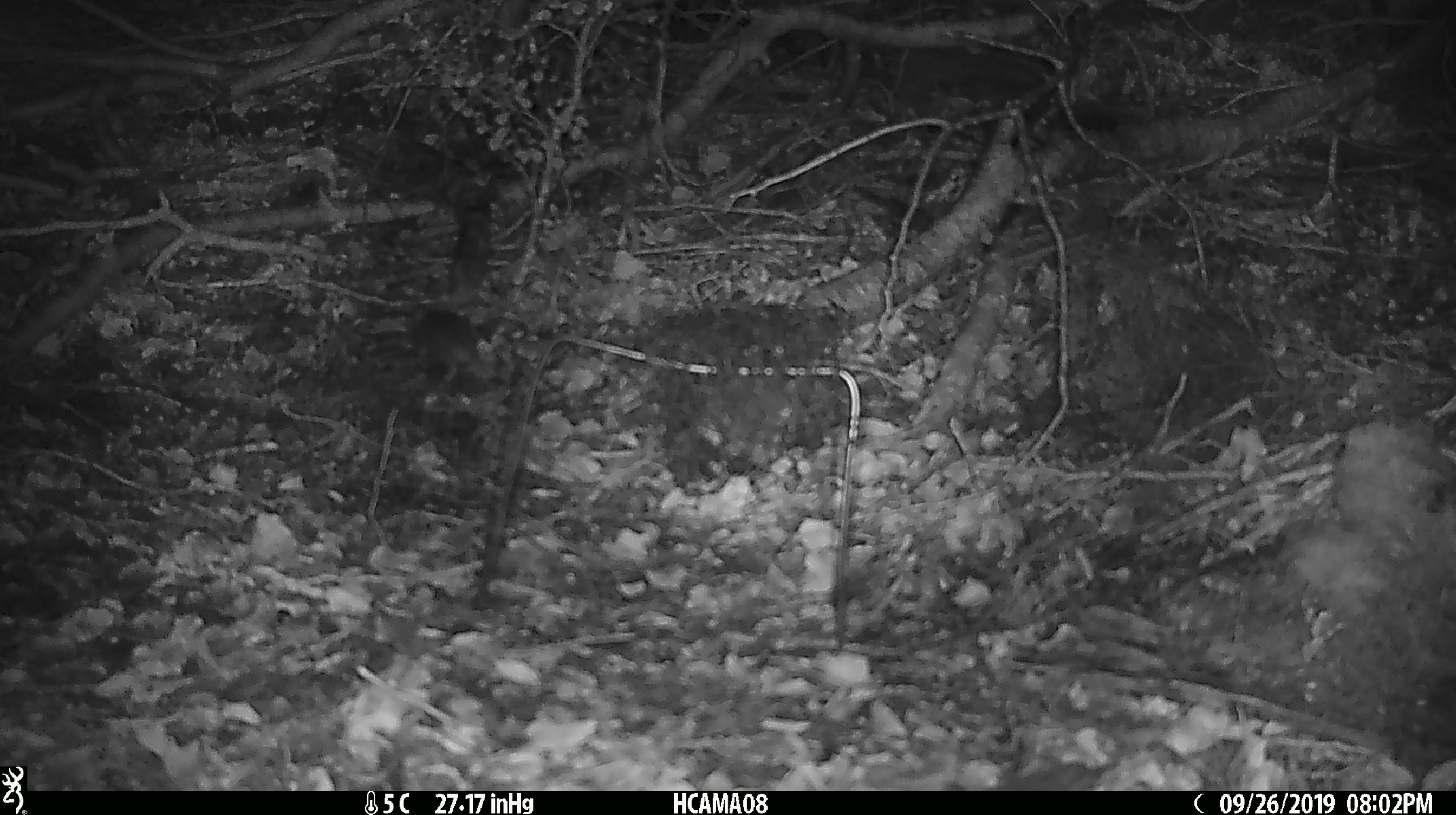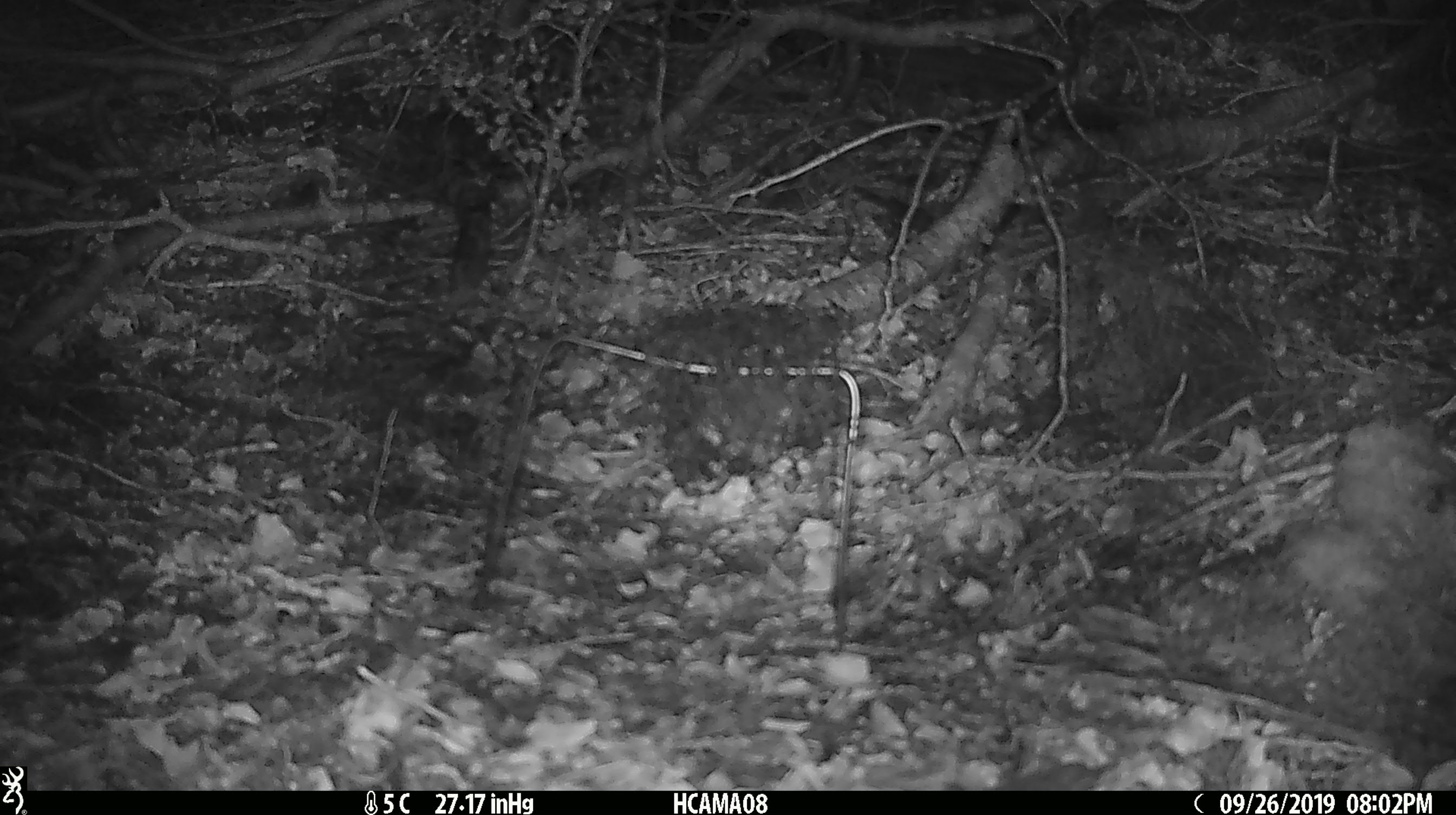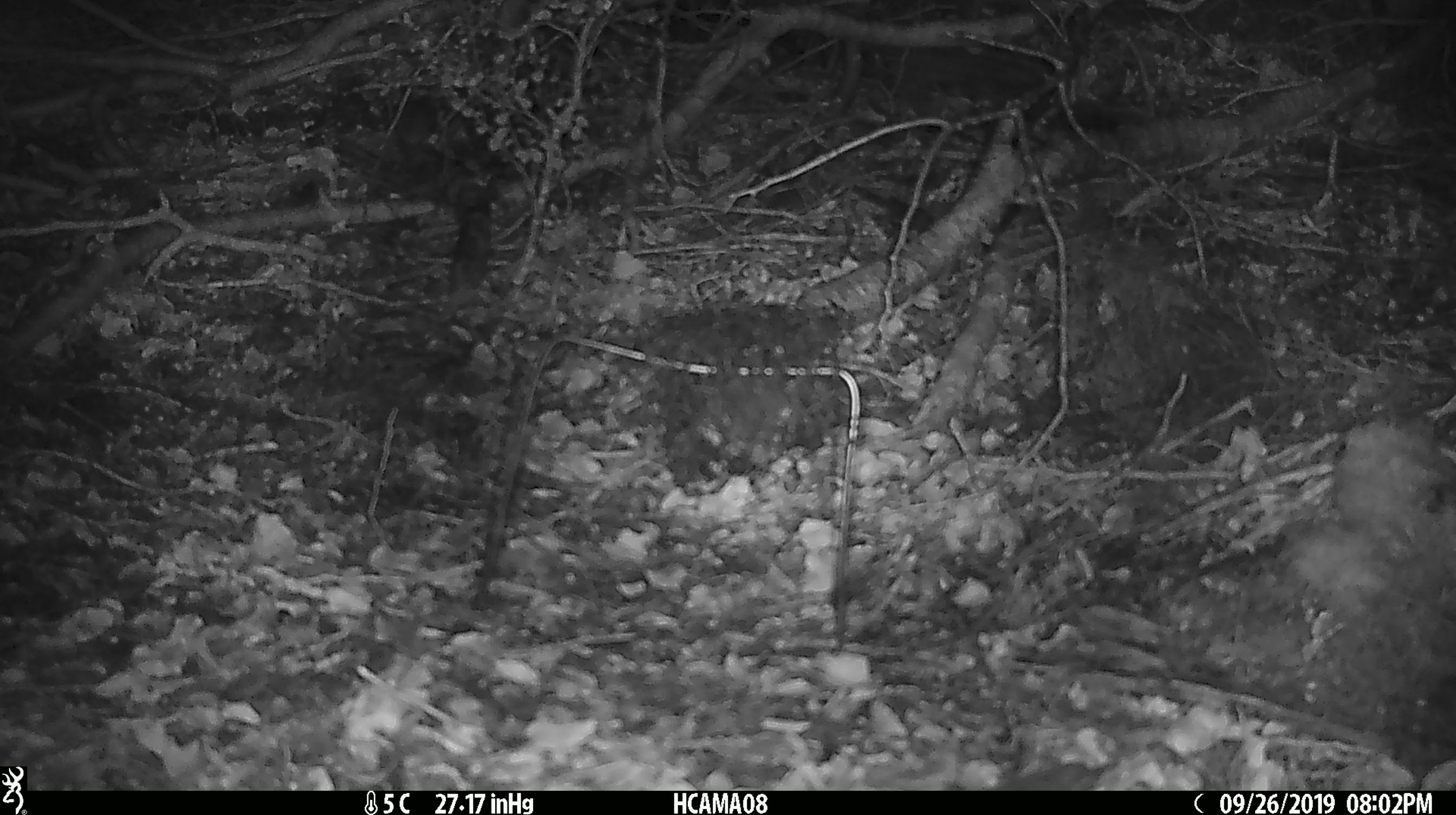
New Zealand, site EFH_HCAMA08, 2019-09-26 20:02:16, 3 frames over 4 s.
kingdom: Animalia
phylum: Chordata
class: Mammalia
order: Rodentia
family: Muridae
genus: Mus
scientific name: Mus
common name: mouse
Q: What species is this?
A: Mouse (Mus).